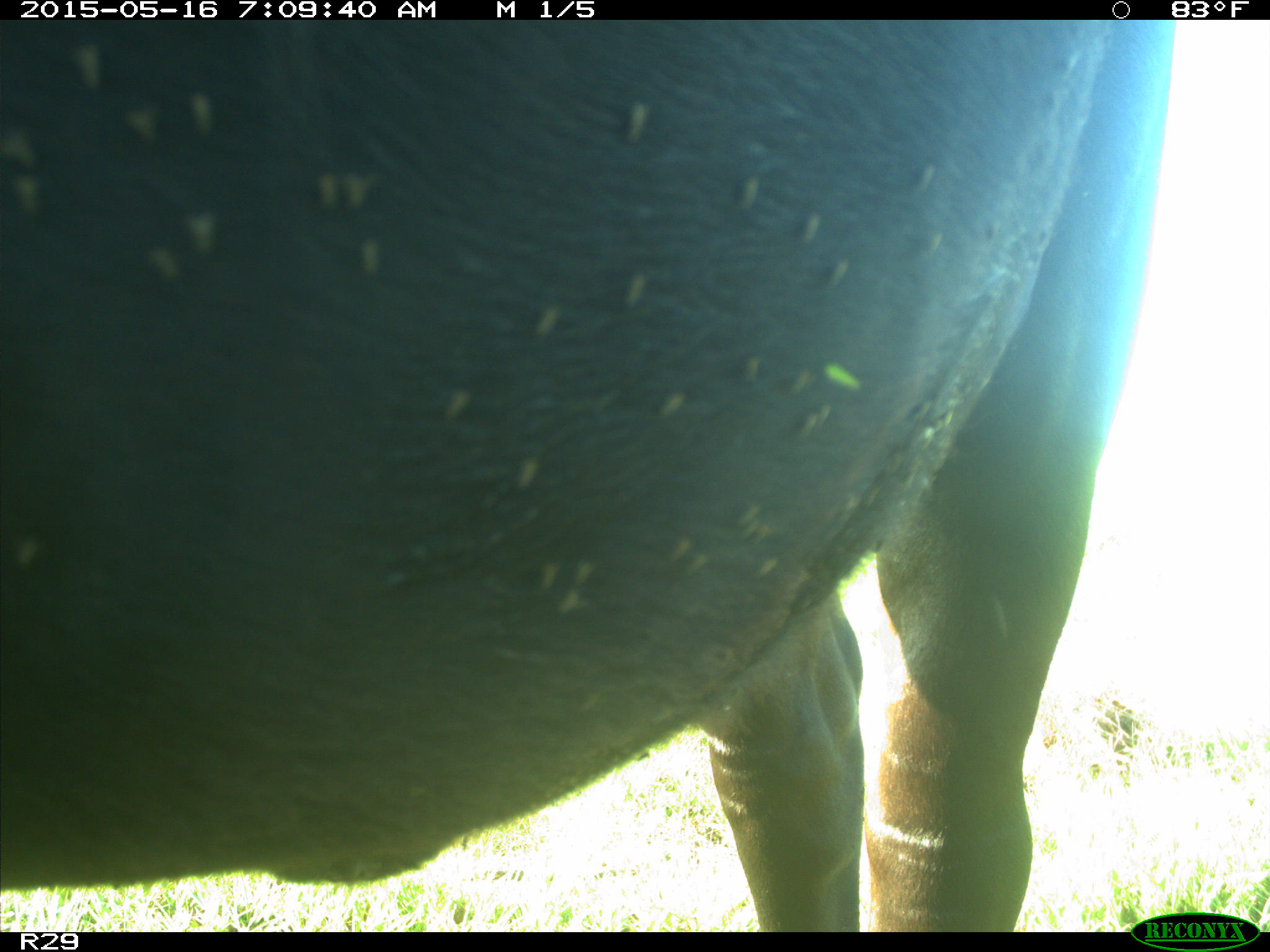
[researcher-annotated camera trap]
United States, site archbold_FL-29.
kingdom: Animalia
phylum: Chordata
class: Mammalia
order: Artiodactyla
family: Bovidae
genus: Bos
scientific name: Bos taurus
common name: domestic cow